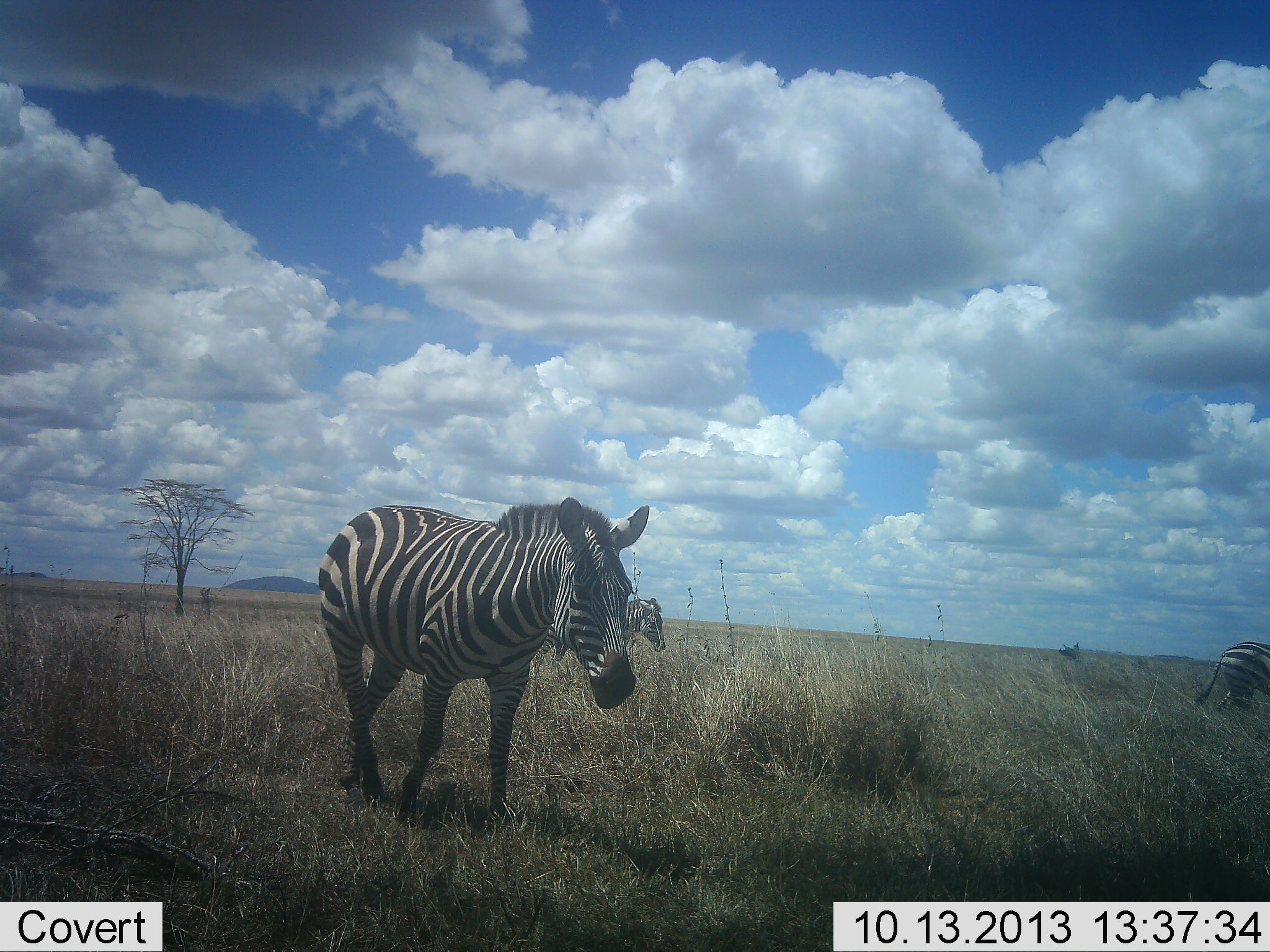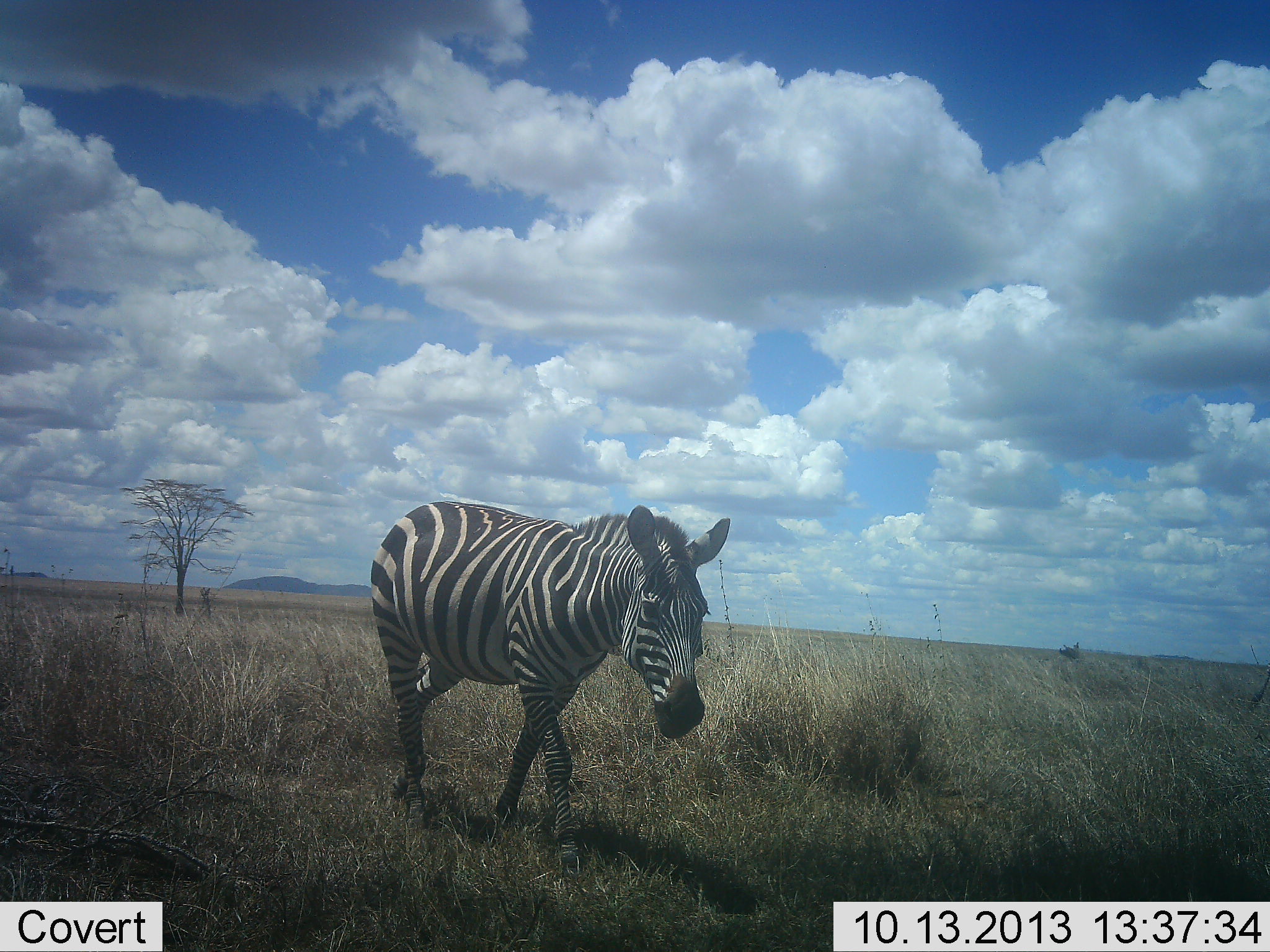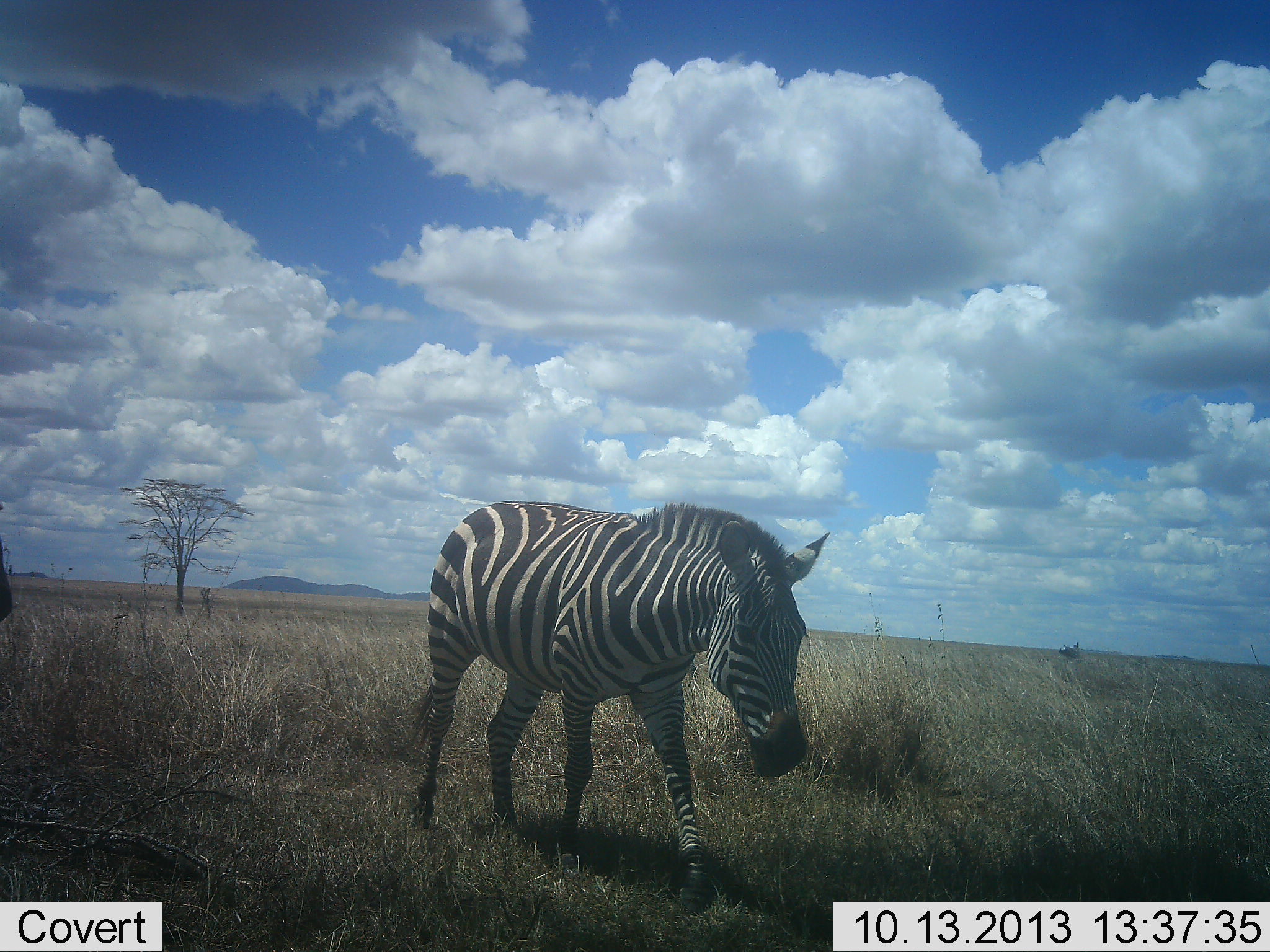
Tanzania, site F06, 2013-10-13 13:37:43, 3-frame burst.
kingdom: Animalia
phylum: Chordata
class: Mammalia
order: Perissodactyla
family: Equidae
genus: Equus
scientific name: Equus quagga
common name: plains zebra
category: zebra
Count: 2.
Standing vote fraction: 8%.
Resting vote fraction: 0%.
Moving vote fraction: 94%.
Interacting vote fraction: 0%.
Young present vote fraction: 0%.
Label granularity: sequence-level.